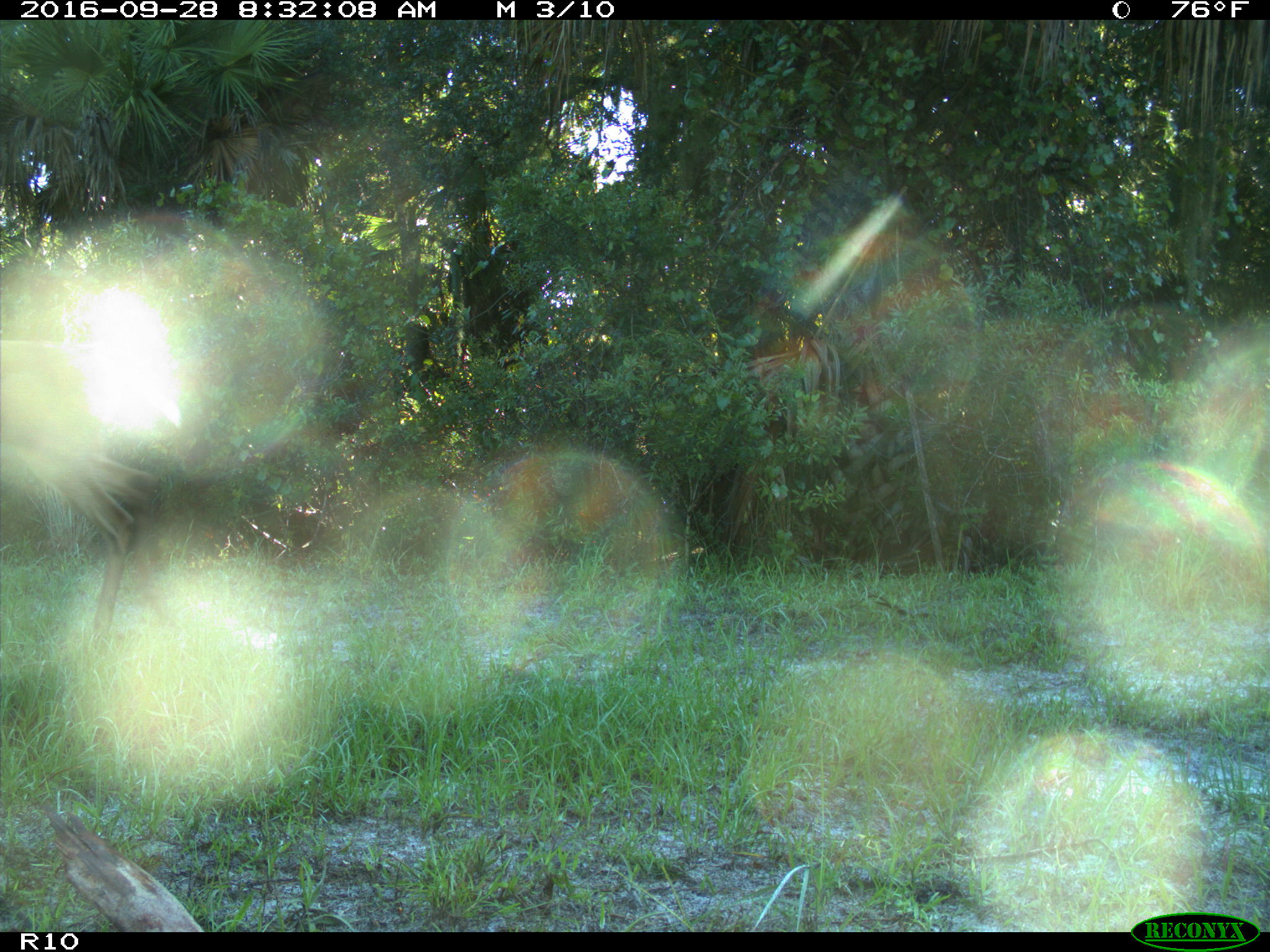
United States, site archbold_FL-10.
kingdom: Animalia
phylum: Chordata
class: Mammalia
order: Artiodactyla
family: Cervidae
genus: Odocoileus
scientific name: Odocoileus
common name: deer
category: unidentified deer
Unidentified deer (deer) (Odocoileus).